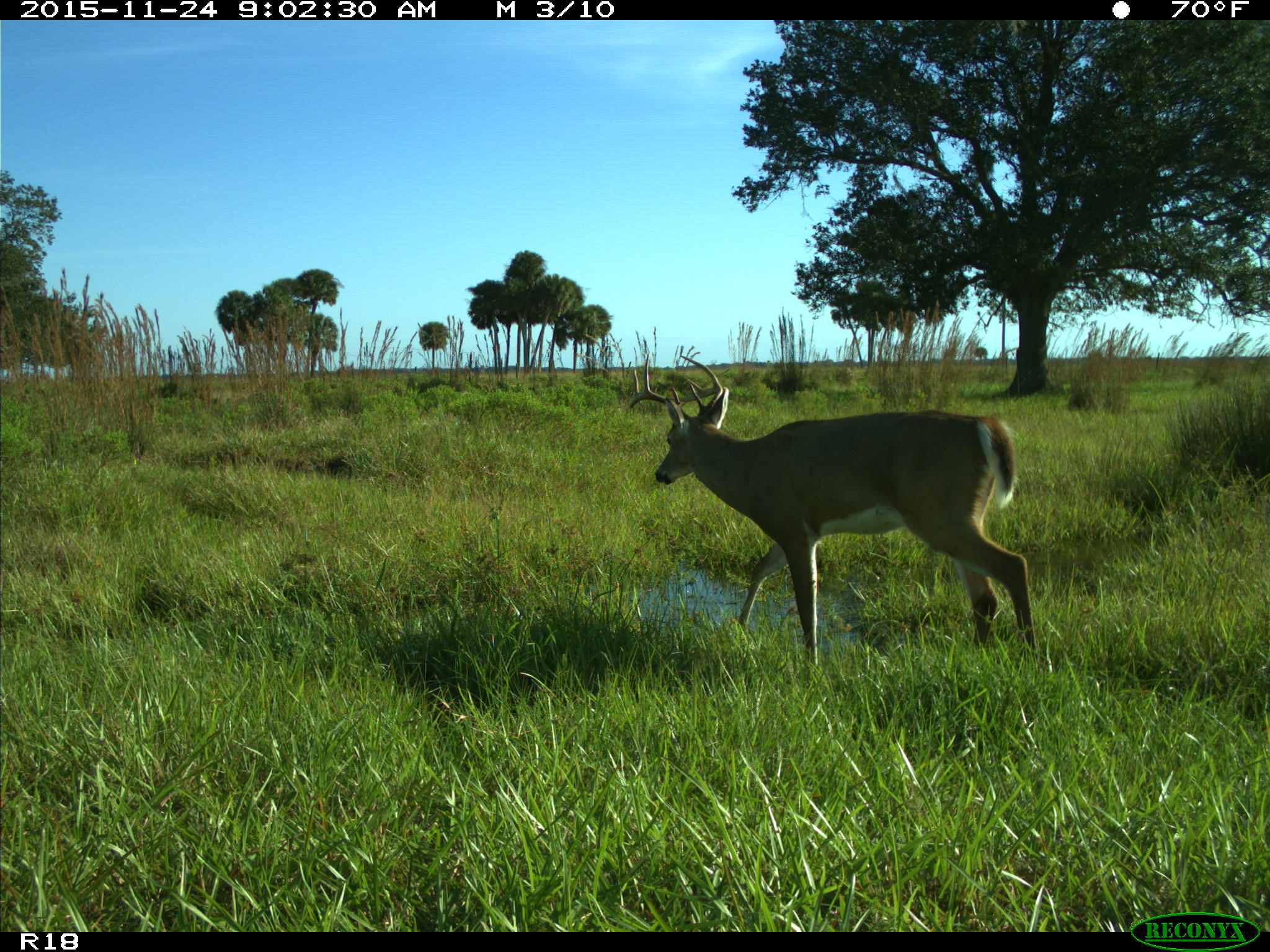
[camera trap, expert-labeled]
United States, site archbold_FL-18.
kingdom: Animalia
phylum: Chordata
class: Mammalia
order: Artiodactyla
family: Cervidae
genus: Odocoileus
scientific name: Odocoileus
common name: deer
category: unidentified deer